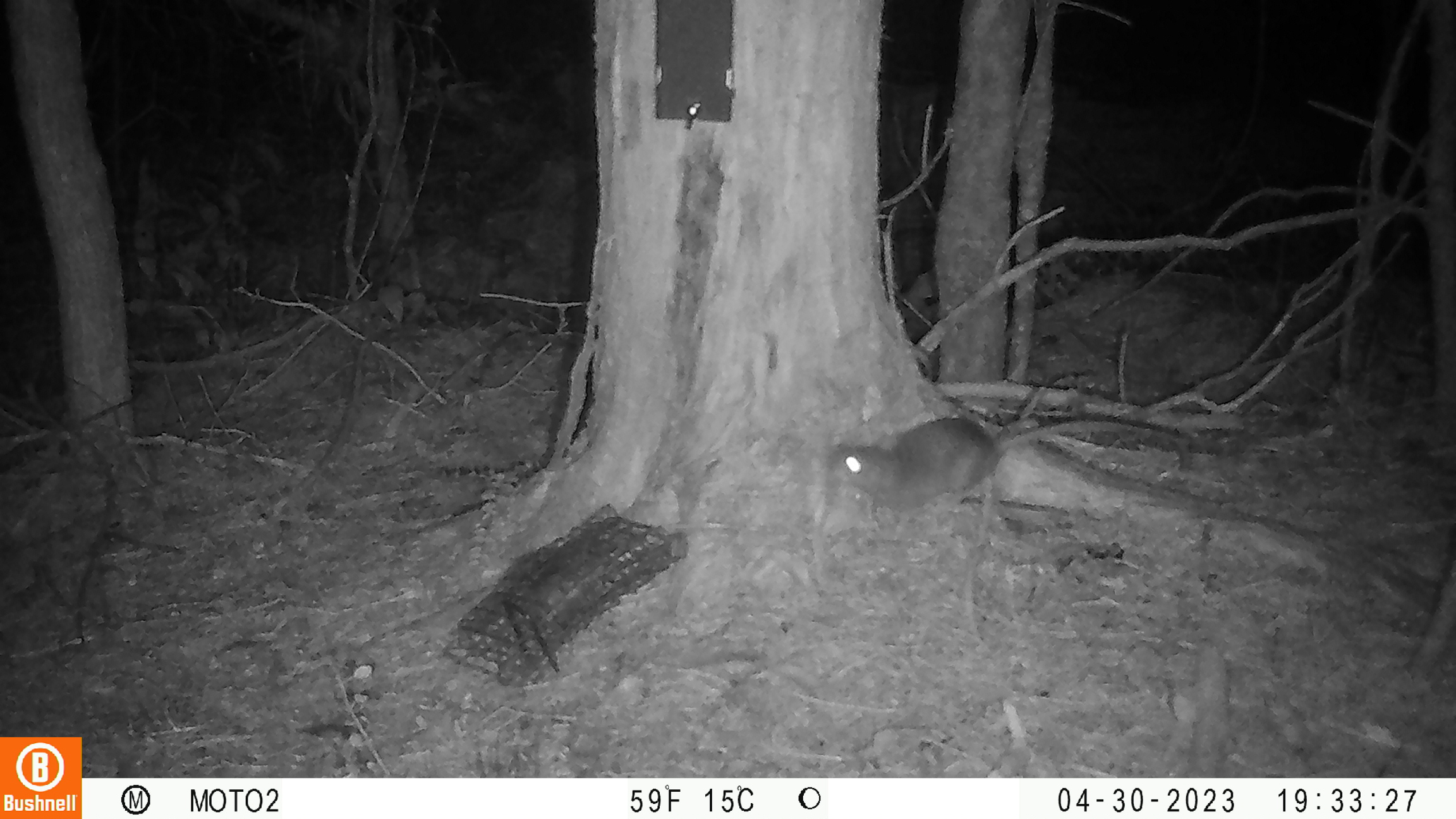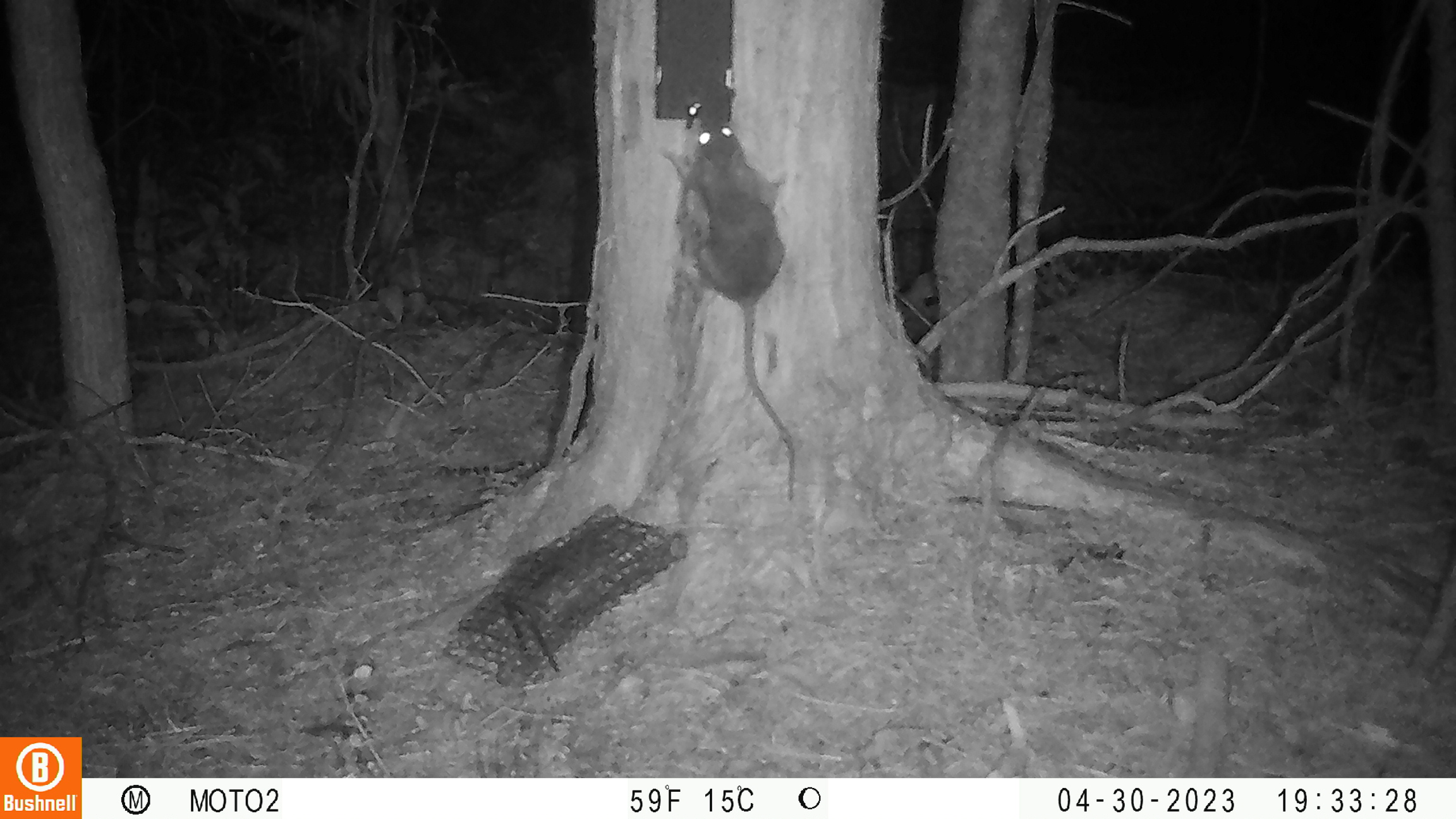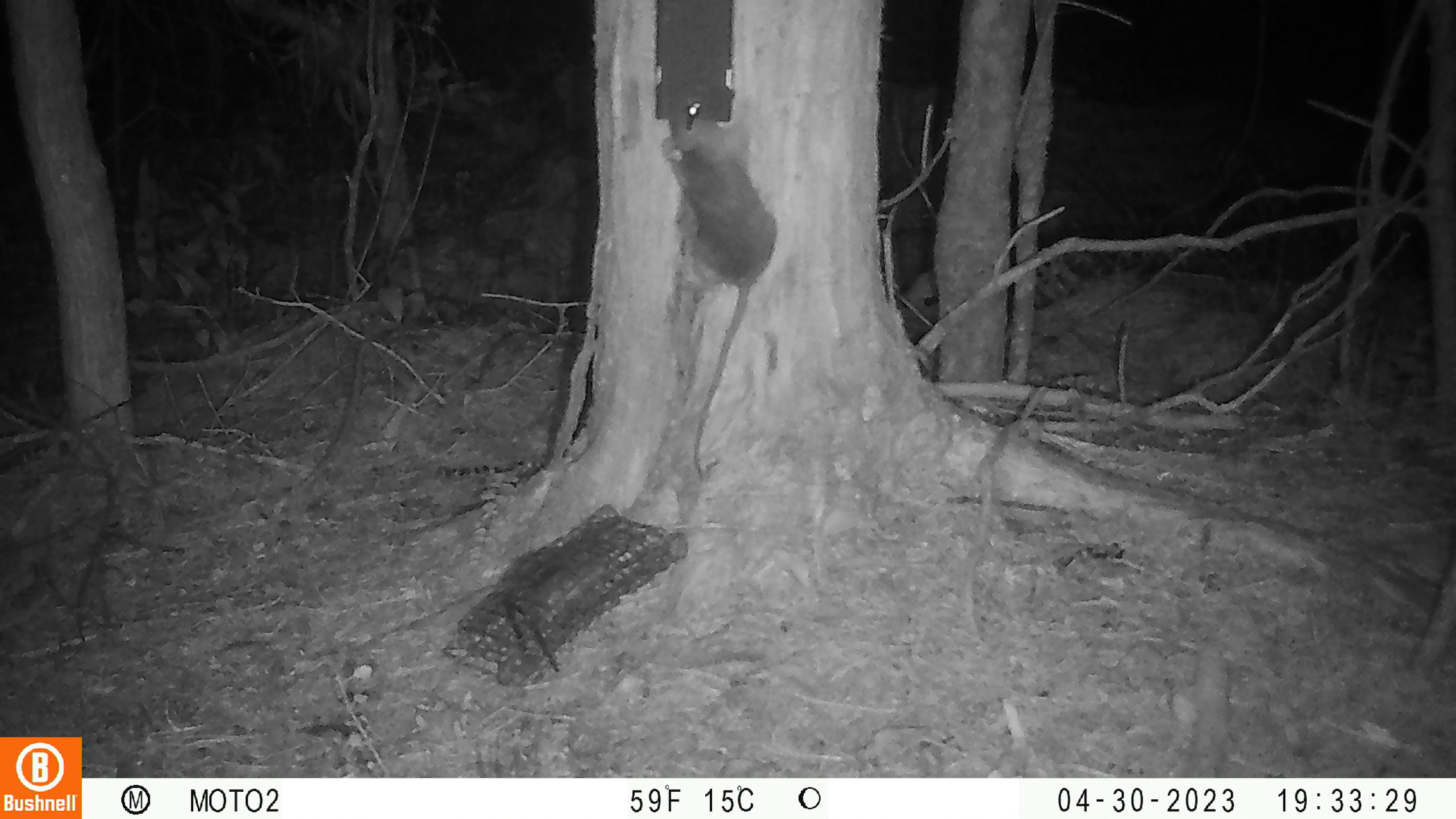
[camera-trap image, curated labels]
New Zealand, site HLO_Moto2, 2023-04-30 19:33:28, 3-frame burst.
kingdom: Animalia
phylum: Chordata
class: Mammalia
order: Rodentia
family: Muridae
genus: Rattus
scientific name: Rattus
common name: rat